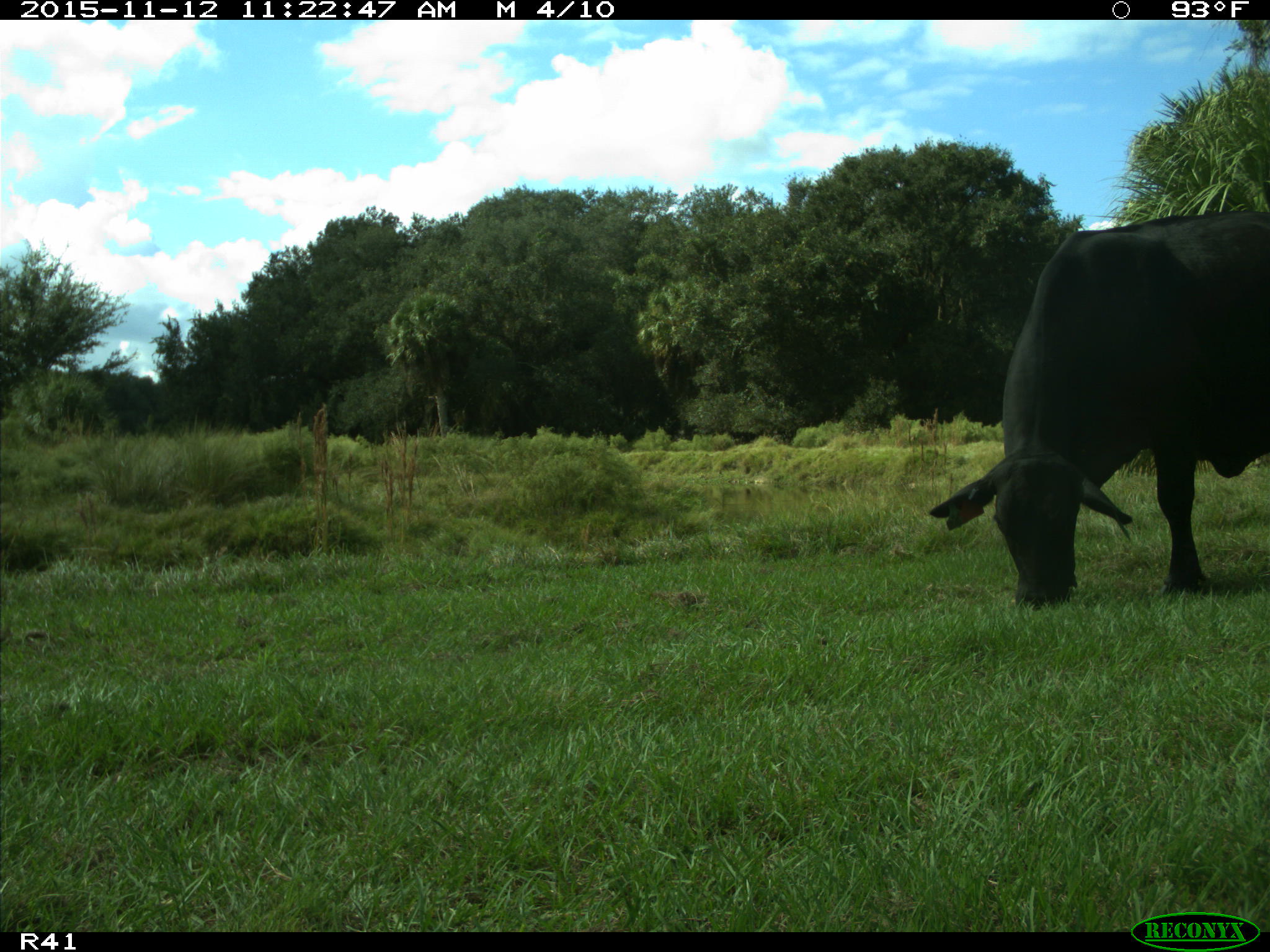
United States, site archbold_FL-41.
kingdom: Animalia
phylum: Chordata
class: Mammalia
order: Artiodactyla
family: Bovidae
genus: Bos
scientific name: Bos taurus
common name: domestic cow